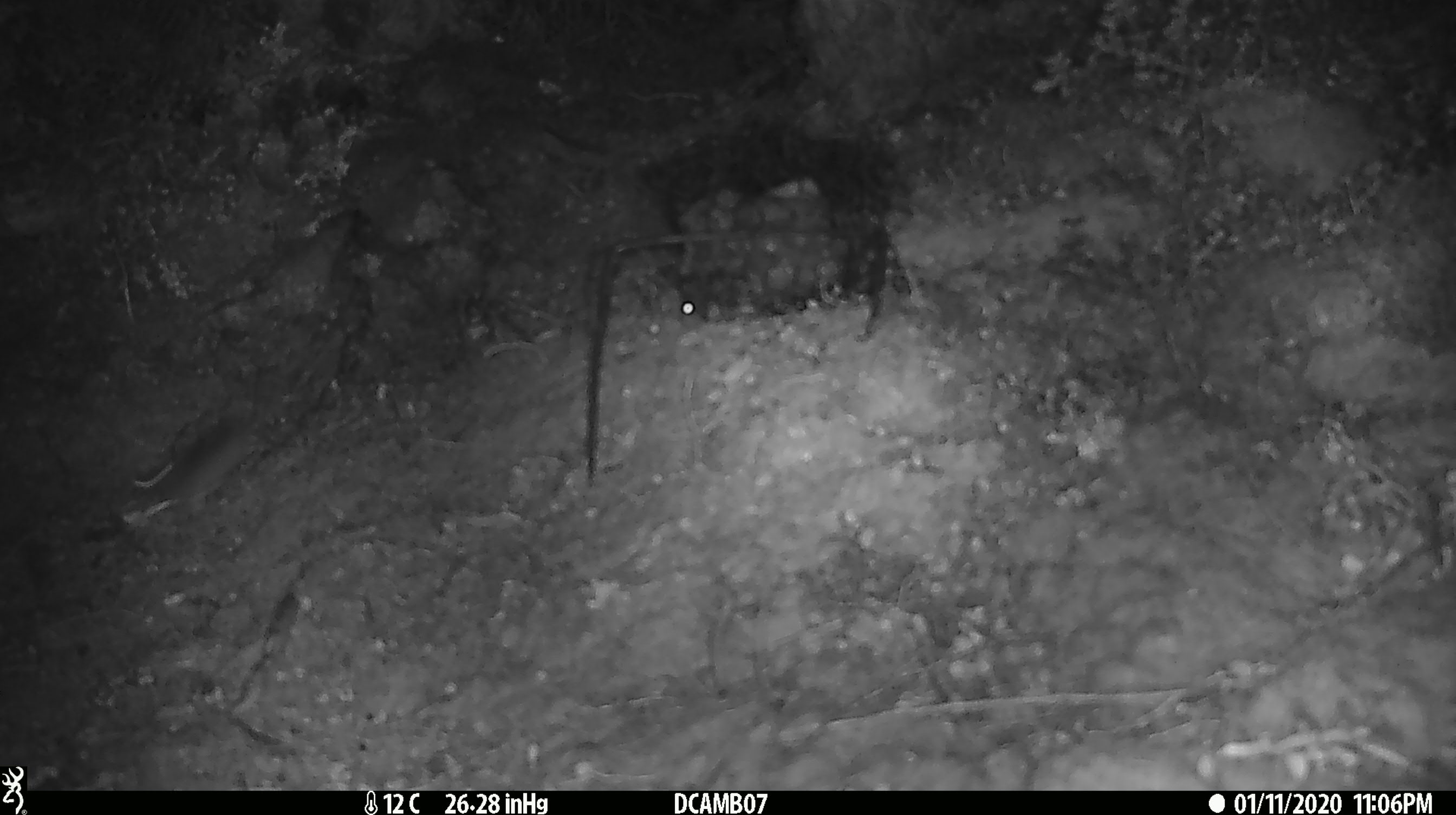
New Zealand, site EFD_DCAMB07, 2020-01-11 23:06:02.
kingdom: Animalia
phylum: Chordata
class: Mammalia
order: Rodentia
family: Muridae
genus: Mus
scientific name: Mus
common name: mouse